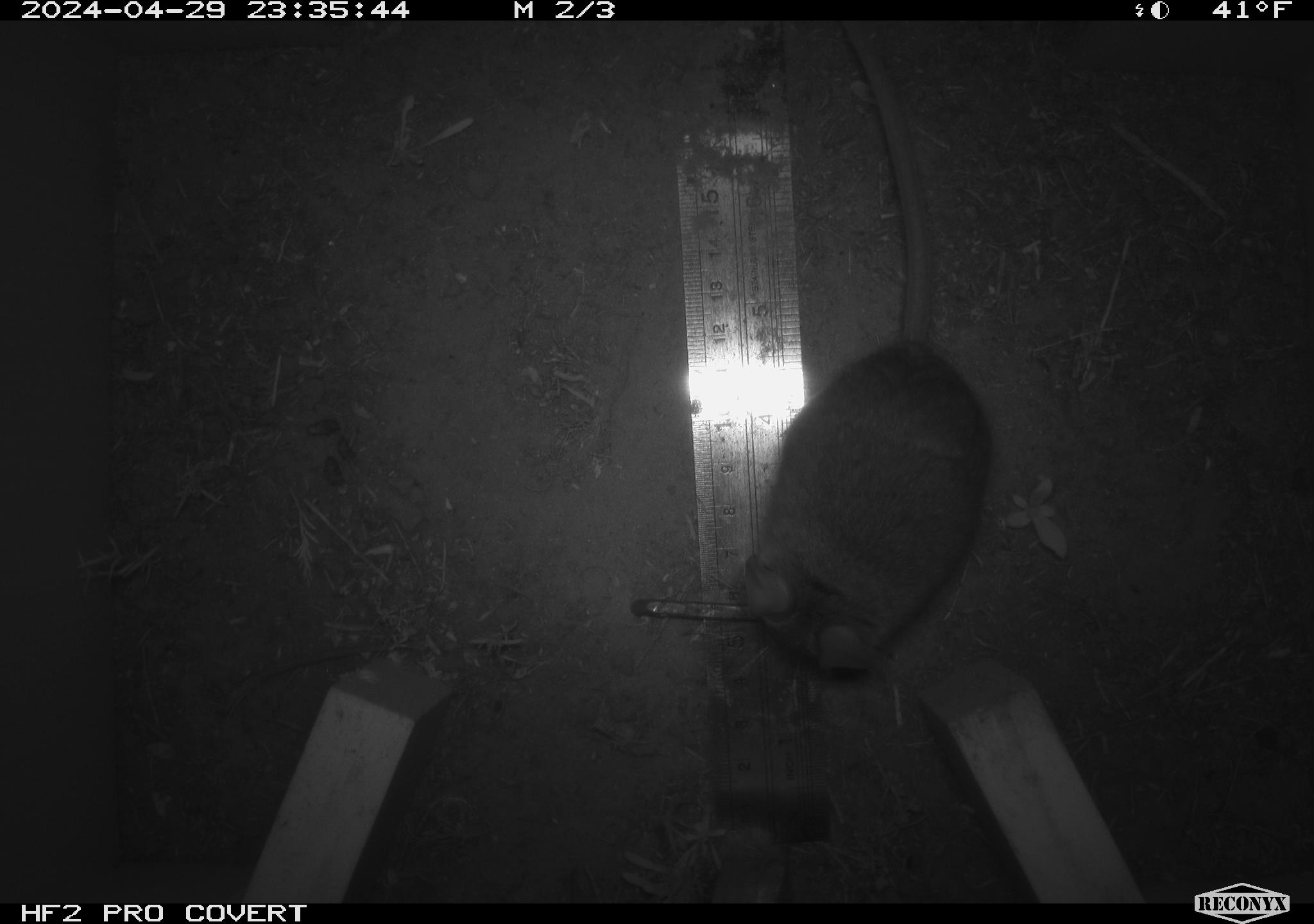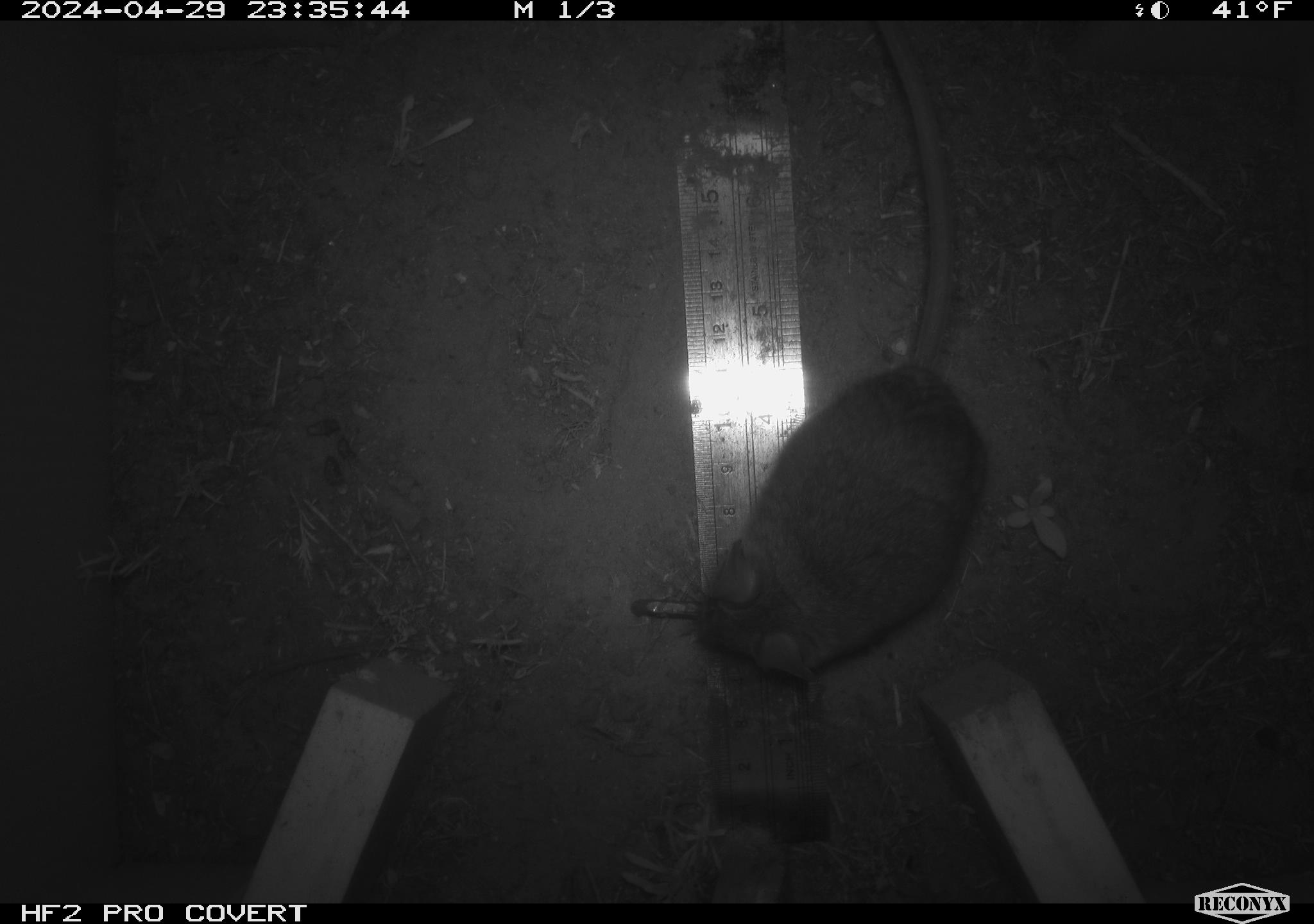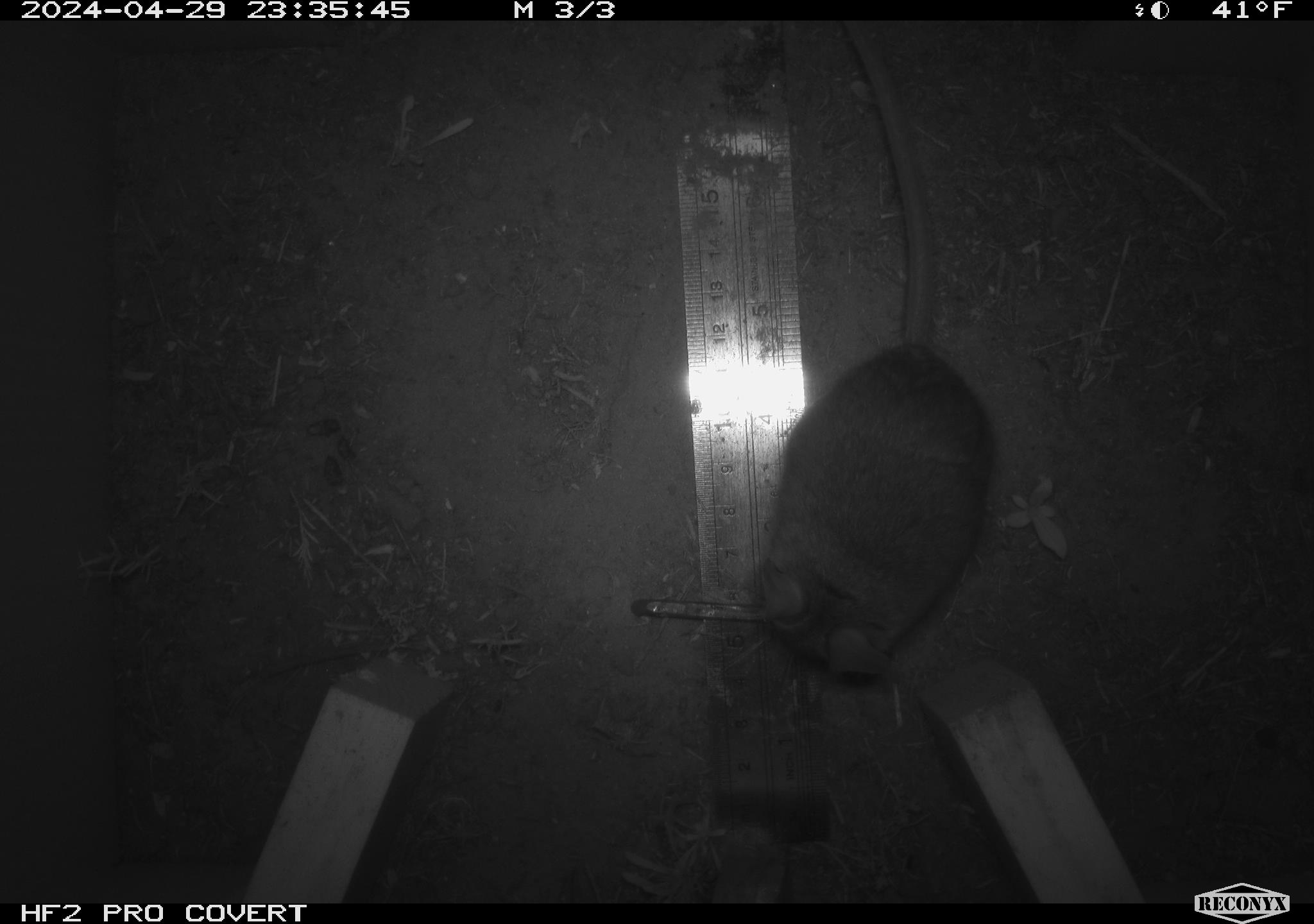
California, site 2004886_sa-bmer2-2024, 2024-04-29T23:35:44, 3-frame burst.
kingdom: Animalia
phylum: Chordata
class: Mammalia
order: Rodentia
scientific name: Rodentia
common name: mouse species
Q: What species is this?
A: Mouse species (Rodentia).